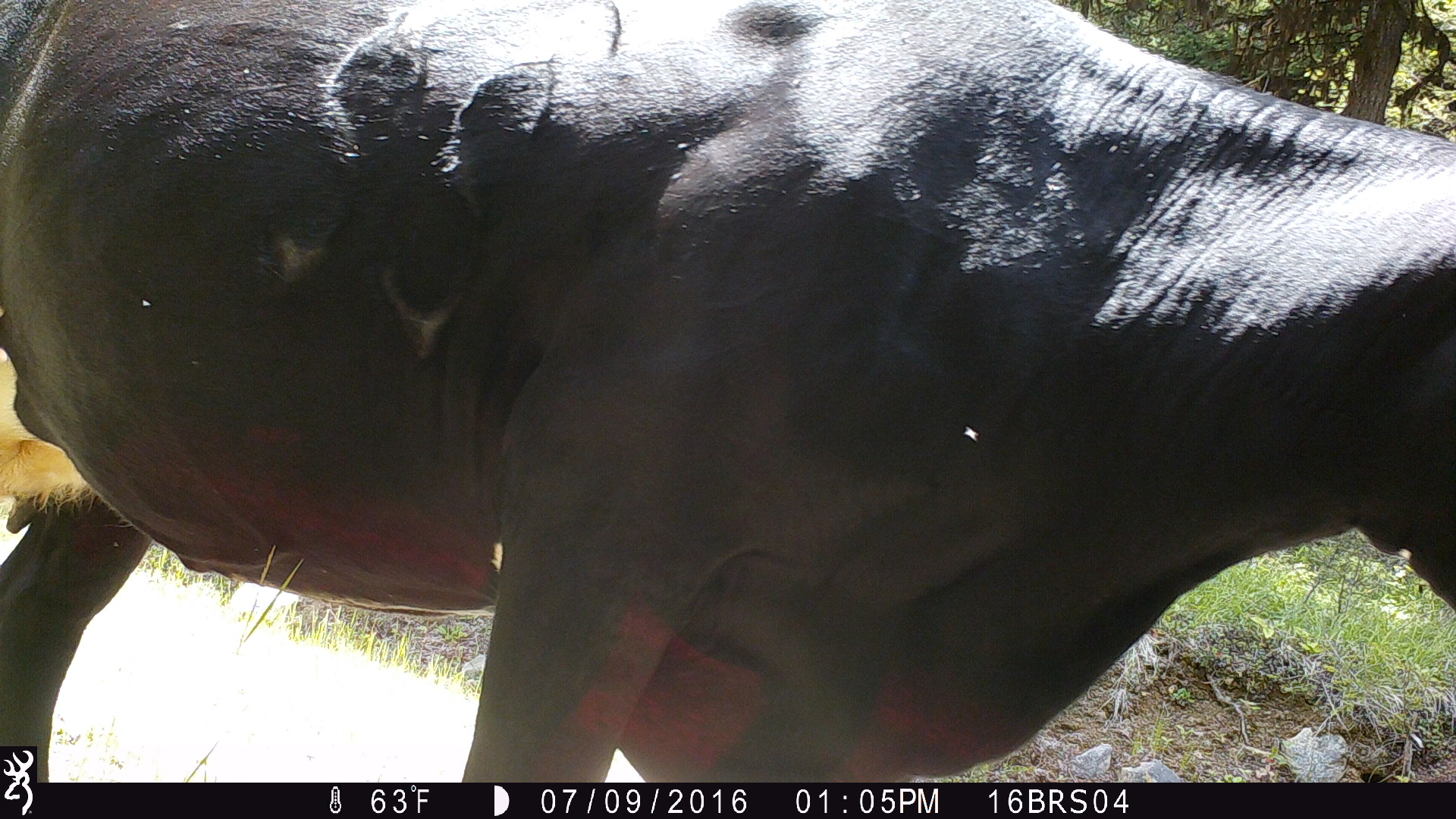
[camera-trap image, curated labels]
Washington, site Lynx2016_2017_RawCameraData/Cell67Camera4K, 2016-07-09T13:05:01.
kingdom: Animalia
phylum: Chordata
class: Mammalia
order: Artiodactyla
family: Bovidae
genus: Bos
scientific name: Bos taurus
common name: domestic cattle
Domestic cattle (Bos taurus). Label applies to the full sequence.